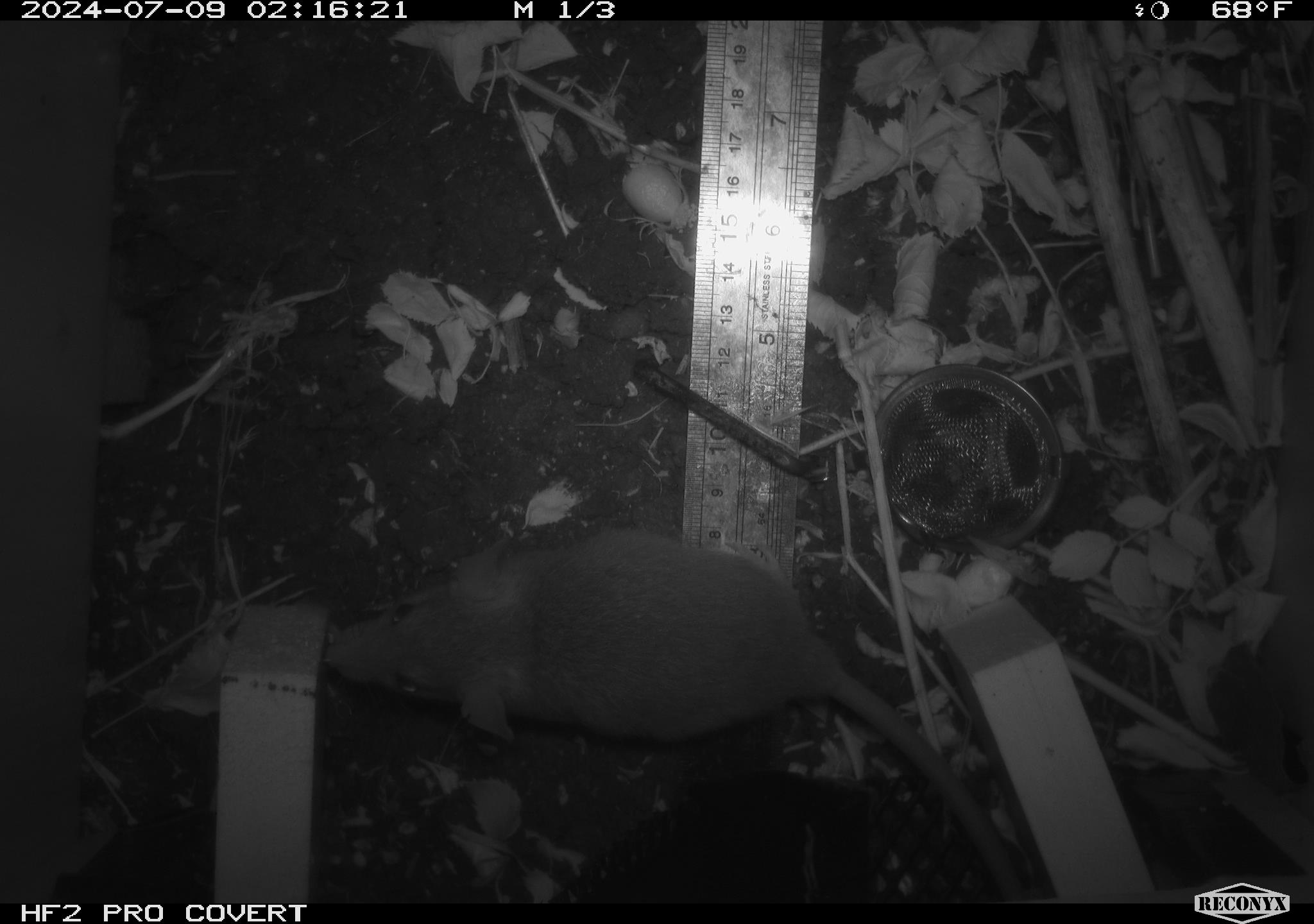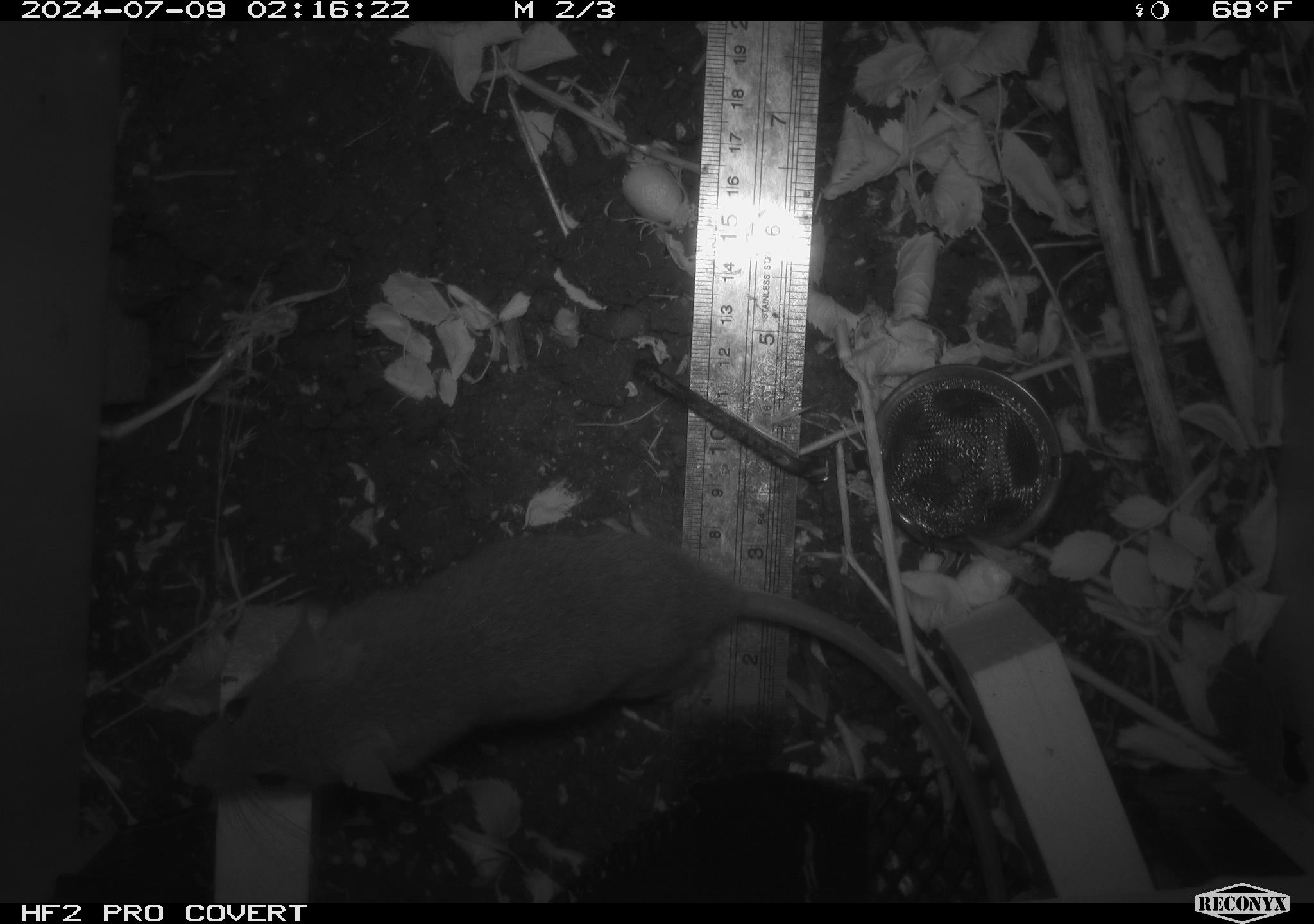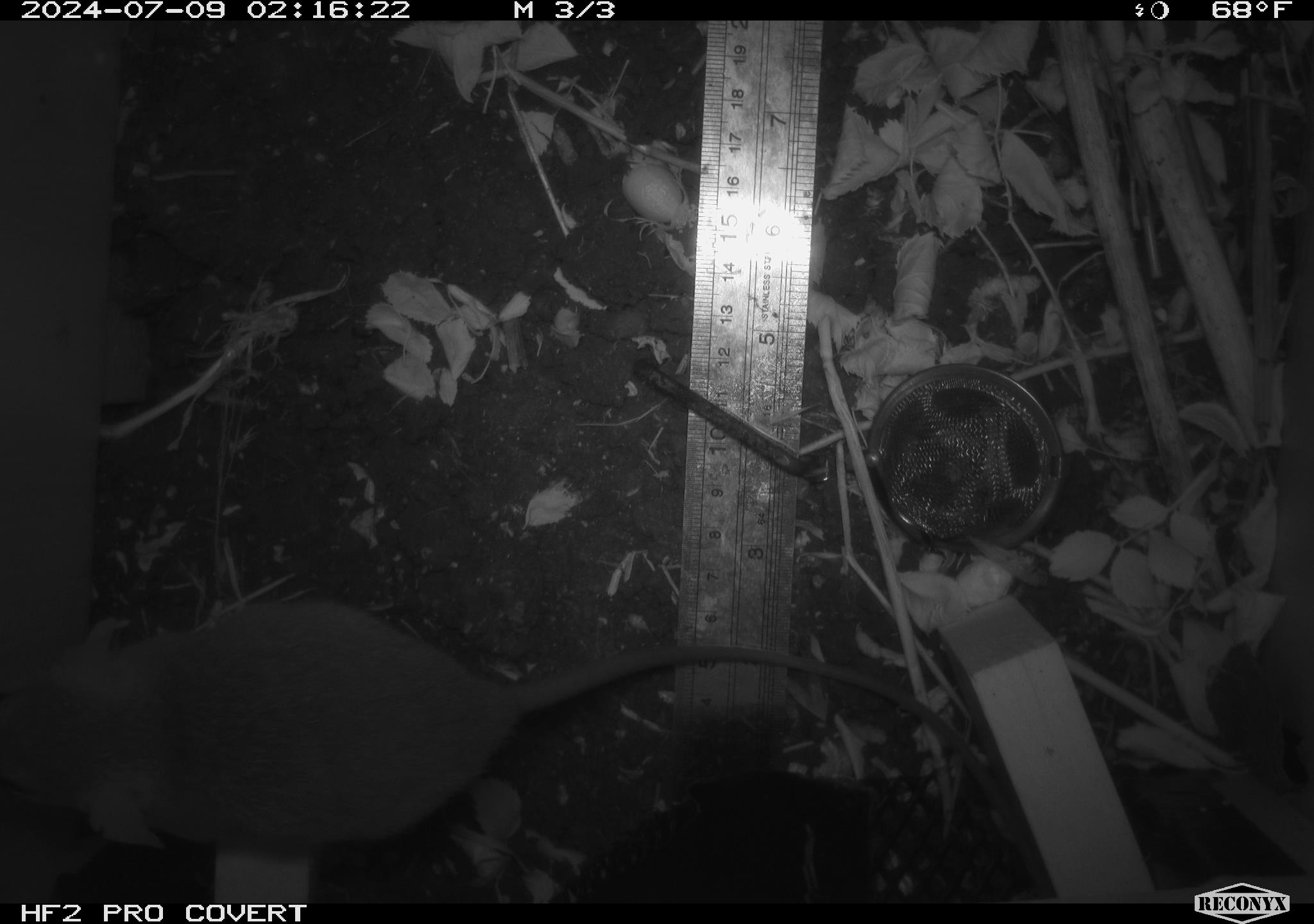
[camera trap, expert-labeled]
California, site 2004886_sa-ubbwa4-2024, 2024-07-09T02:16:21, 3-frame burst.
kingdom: Animalia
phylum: Chordata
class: Mammalia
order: Rodentia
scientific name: Rodentia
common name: woodrat or rat or mouse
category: woodrat or rat or mouse species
Woodrat or rat or mouse species (woodrat or rat or mouse) (Rodentia).